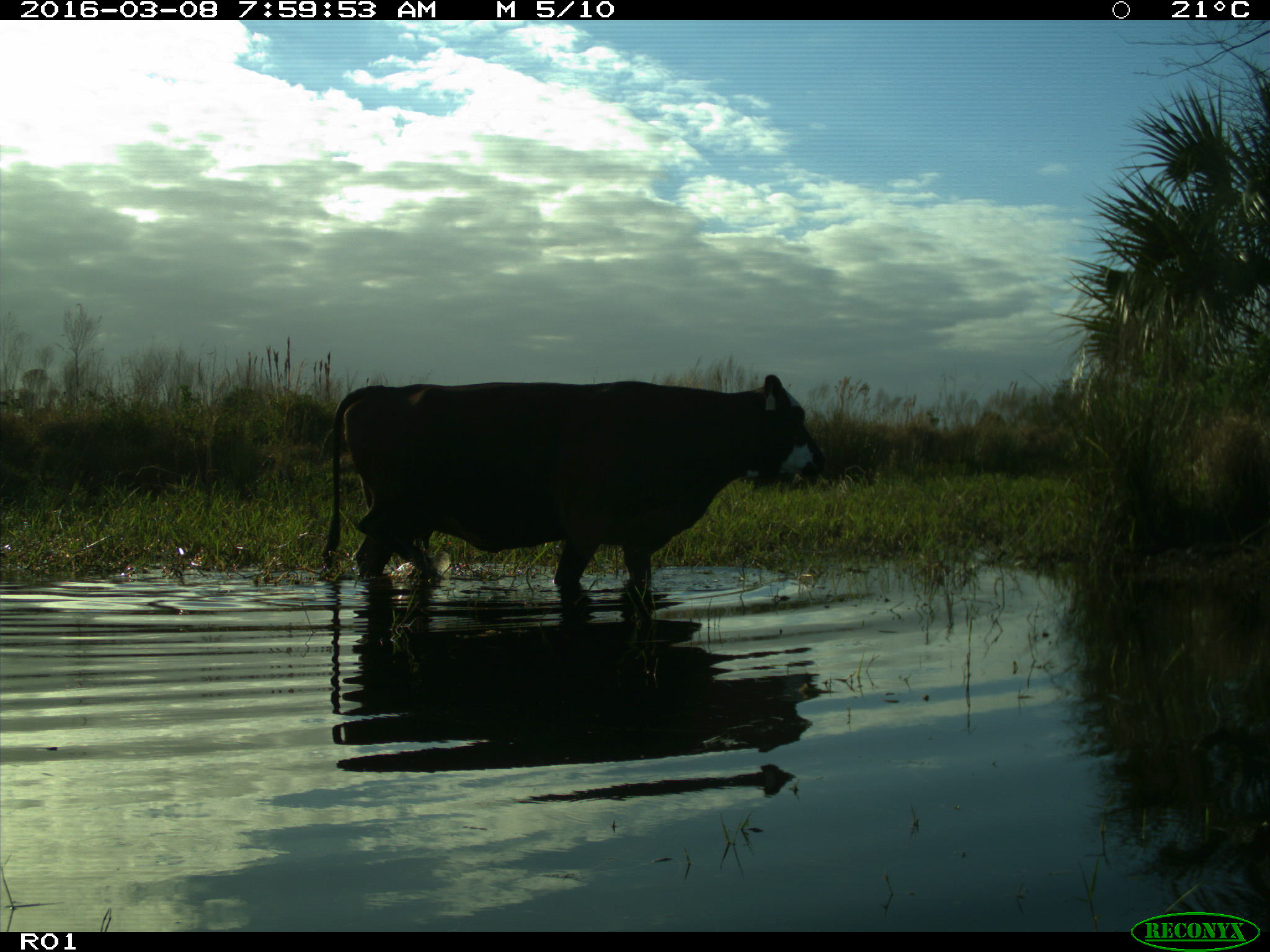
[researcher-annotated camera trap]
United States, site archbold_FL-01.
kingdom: Animalia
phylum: Chordata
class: Mammalia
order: Artiodactyla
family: Bovidae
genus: Bos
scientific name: Bos taurus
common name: domestic cow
Bos taurus (domestic cow).